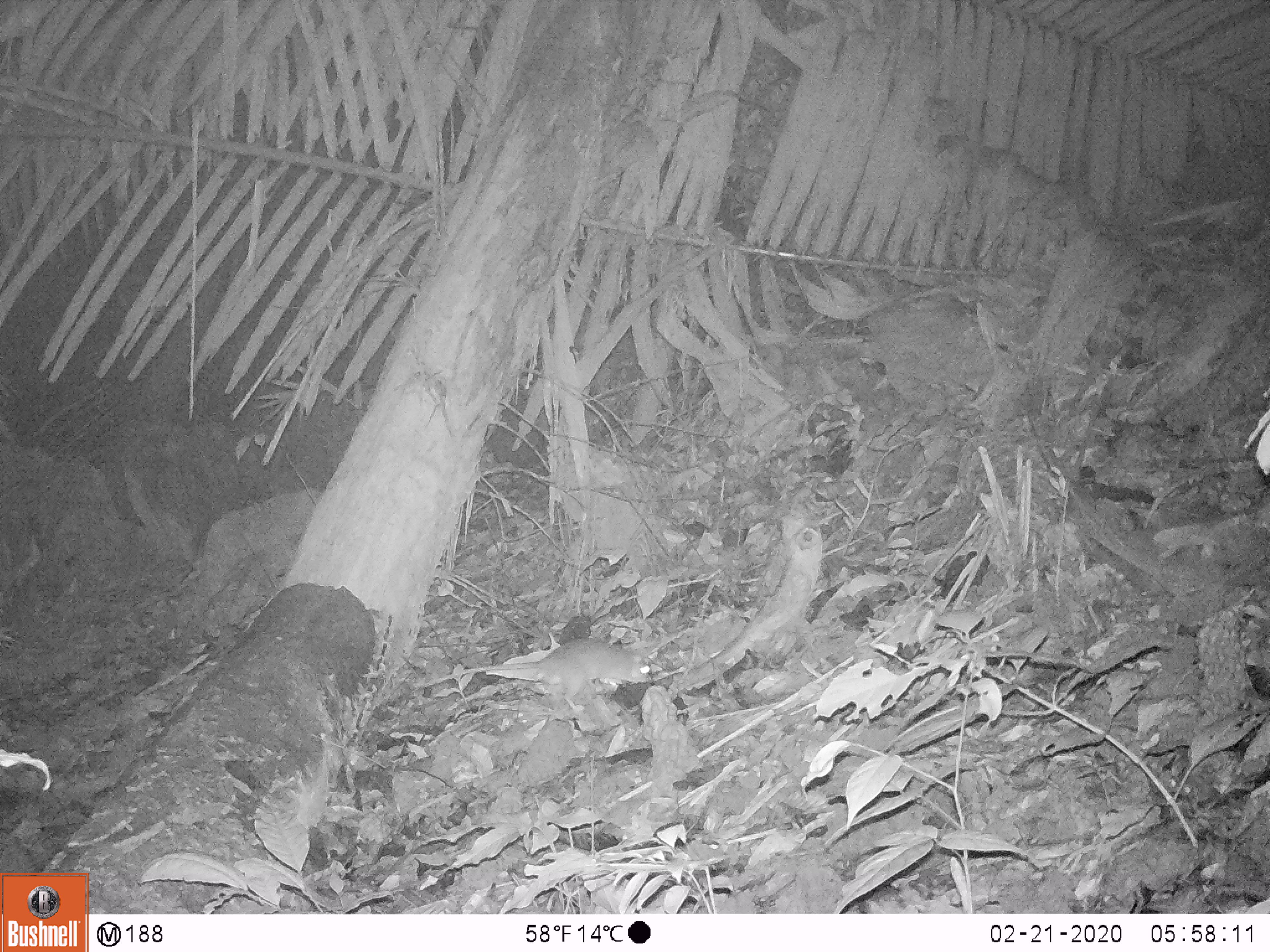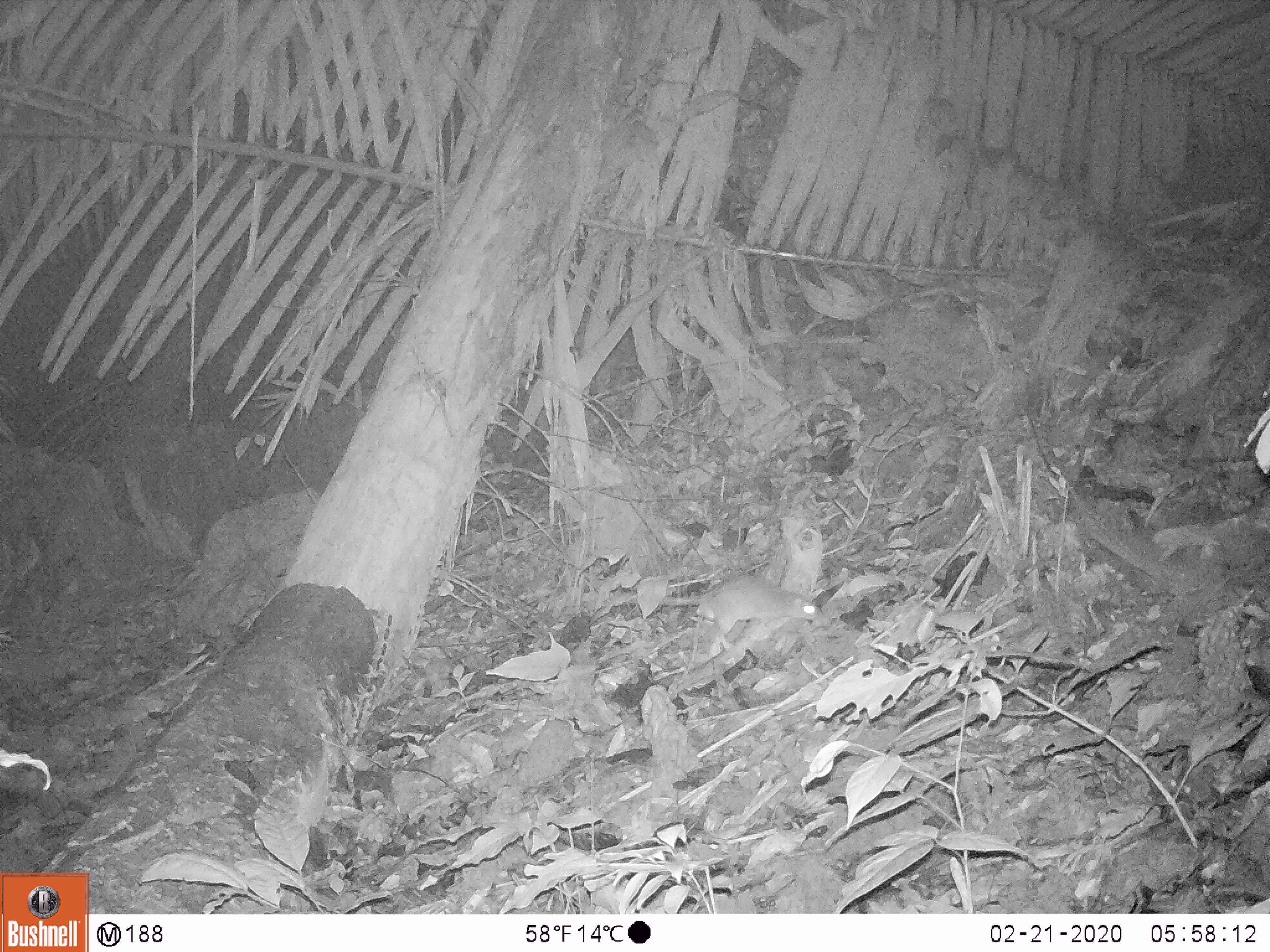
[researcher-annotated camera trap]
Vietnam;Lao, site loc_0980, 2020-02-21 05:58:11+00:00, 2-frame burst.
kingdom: Animalia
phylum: Chordata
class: Mammalia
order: Rodentia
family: Muridae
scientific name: Muridae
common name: old-world mice and rats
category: unidentified murid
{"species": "unidentified murid (old-world mice and rats) (Muridae)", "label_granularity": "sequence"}